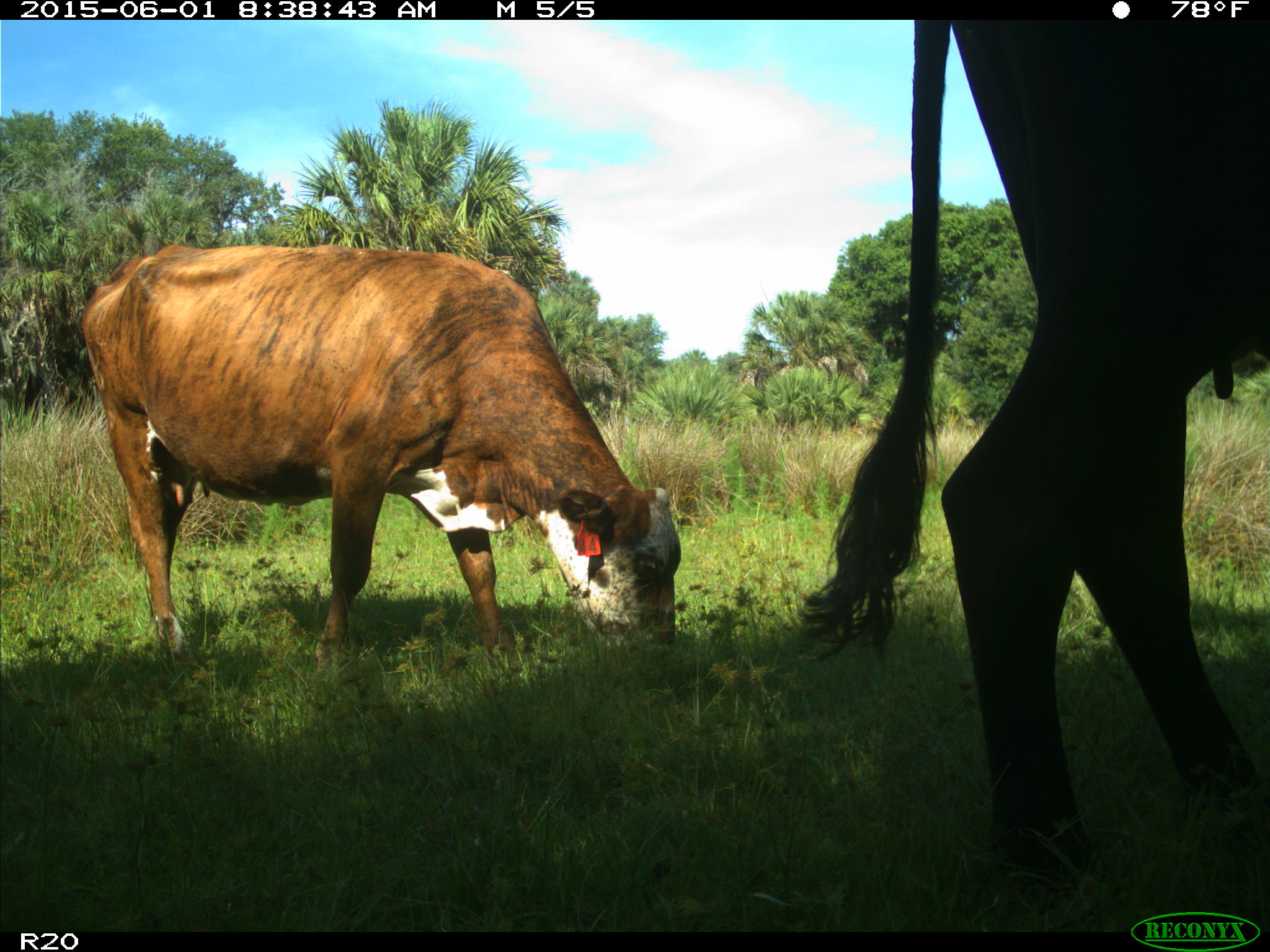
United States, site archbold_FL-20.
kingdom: Animalia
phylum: Chordata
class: Mammalia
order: Artiodactyla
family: Bovidae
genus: Bos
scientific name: Bos taurus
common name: domestic cow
Bos taurus (domestic cow).